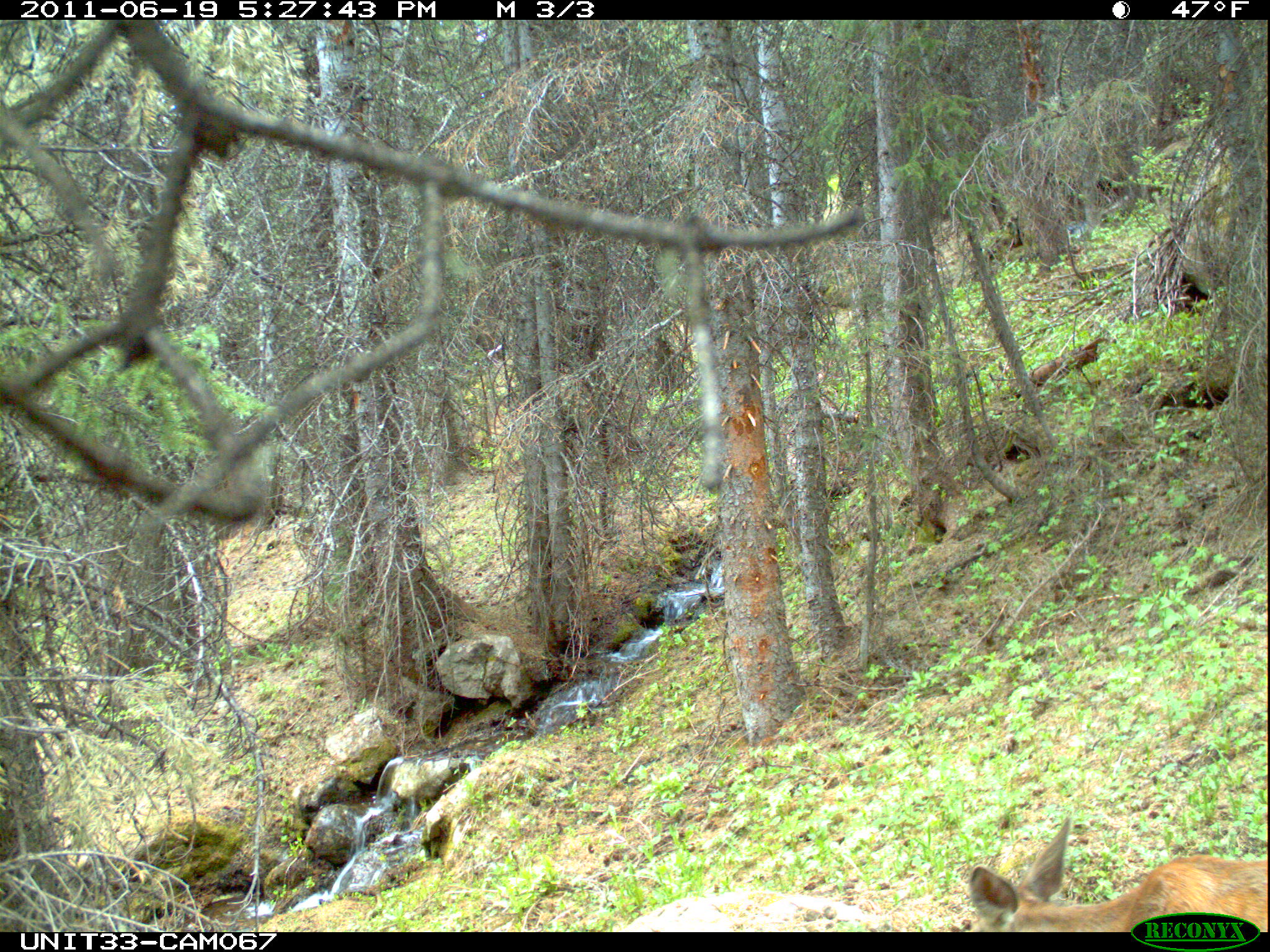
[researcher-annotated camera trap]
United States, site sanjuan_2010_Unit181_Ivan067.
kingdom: Animalia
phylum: Chordata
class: Mammalia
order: Artiodactyla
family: Cervidae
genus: Odocoileus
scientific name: Odocoileus hemionus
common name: mule deer